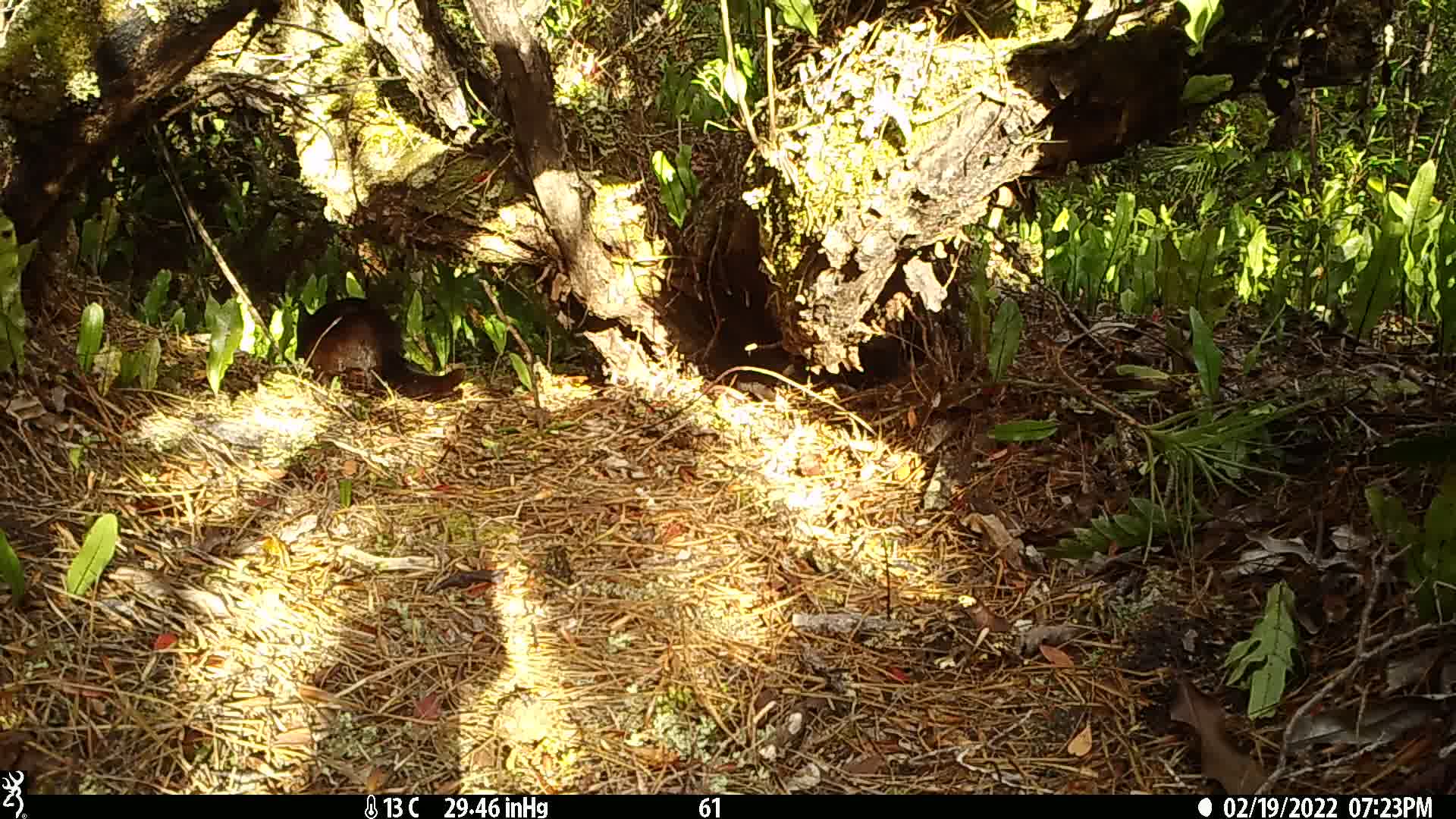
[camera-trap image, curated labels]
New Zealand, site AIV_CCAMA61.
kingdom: Animalia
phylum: Chordata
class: Mammalia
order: Carnivora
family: Felidae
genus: Felis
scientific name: Felis catus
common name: domestic cat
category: cat